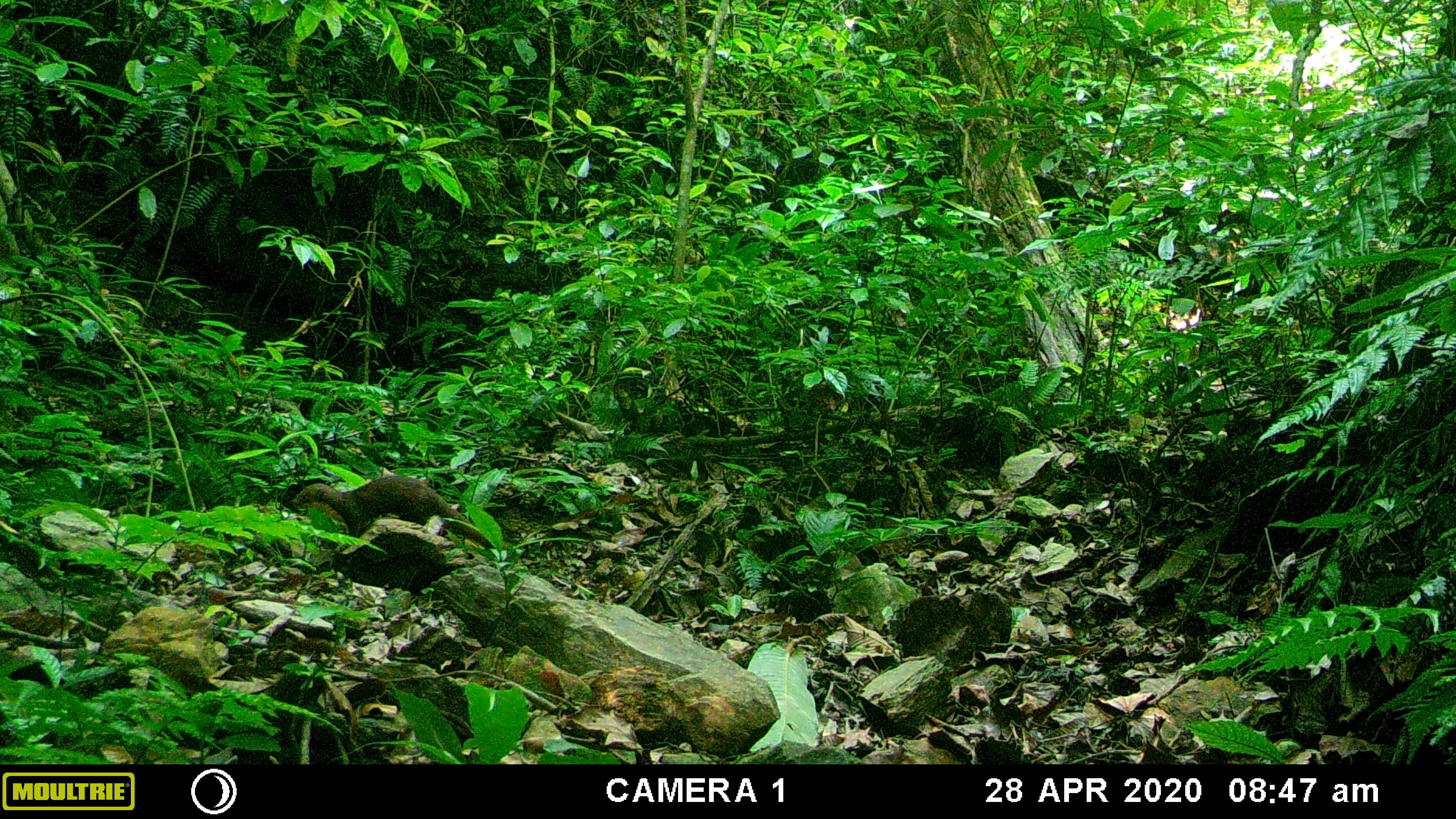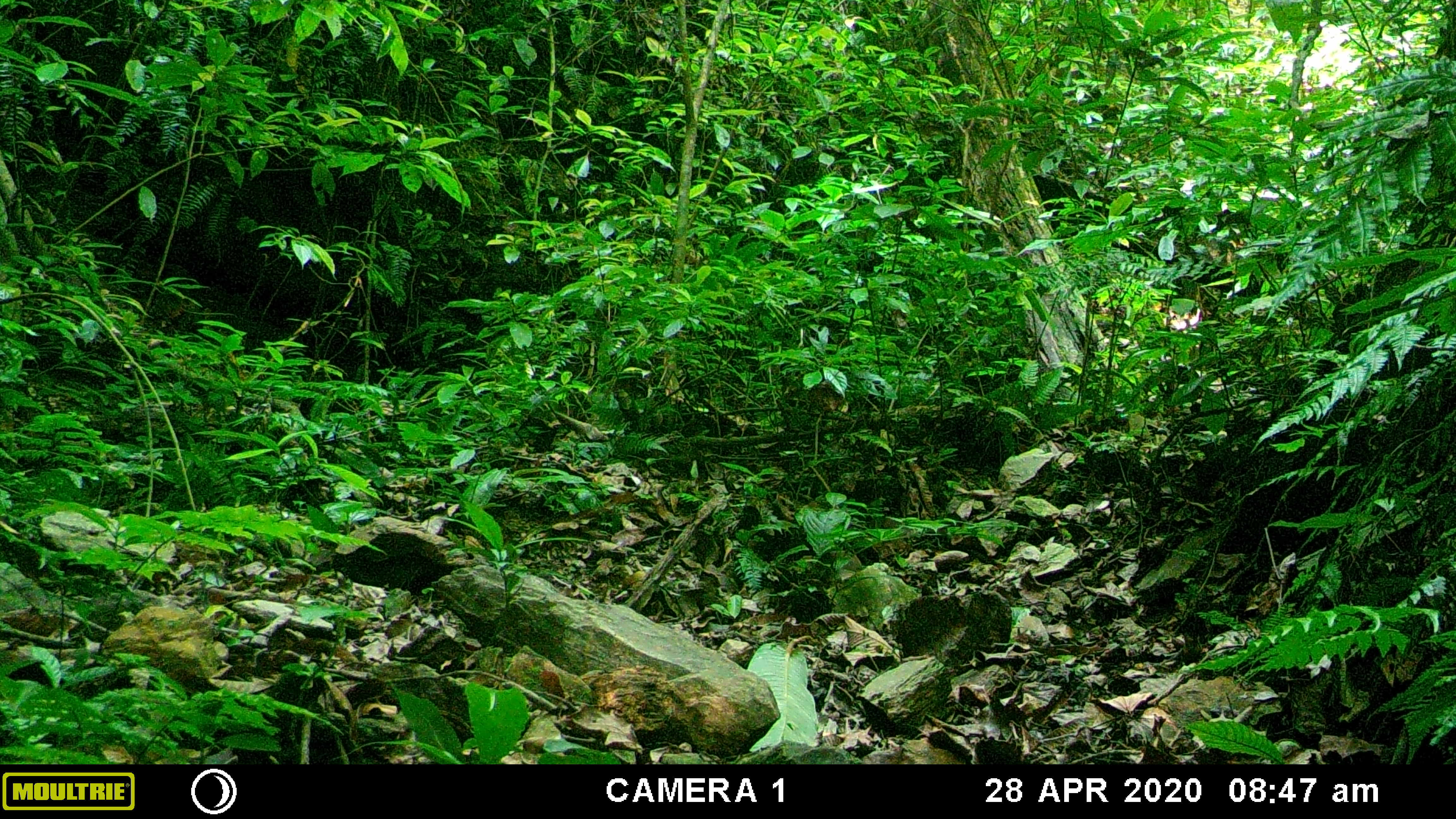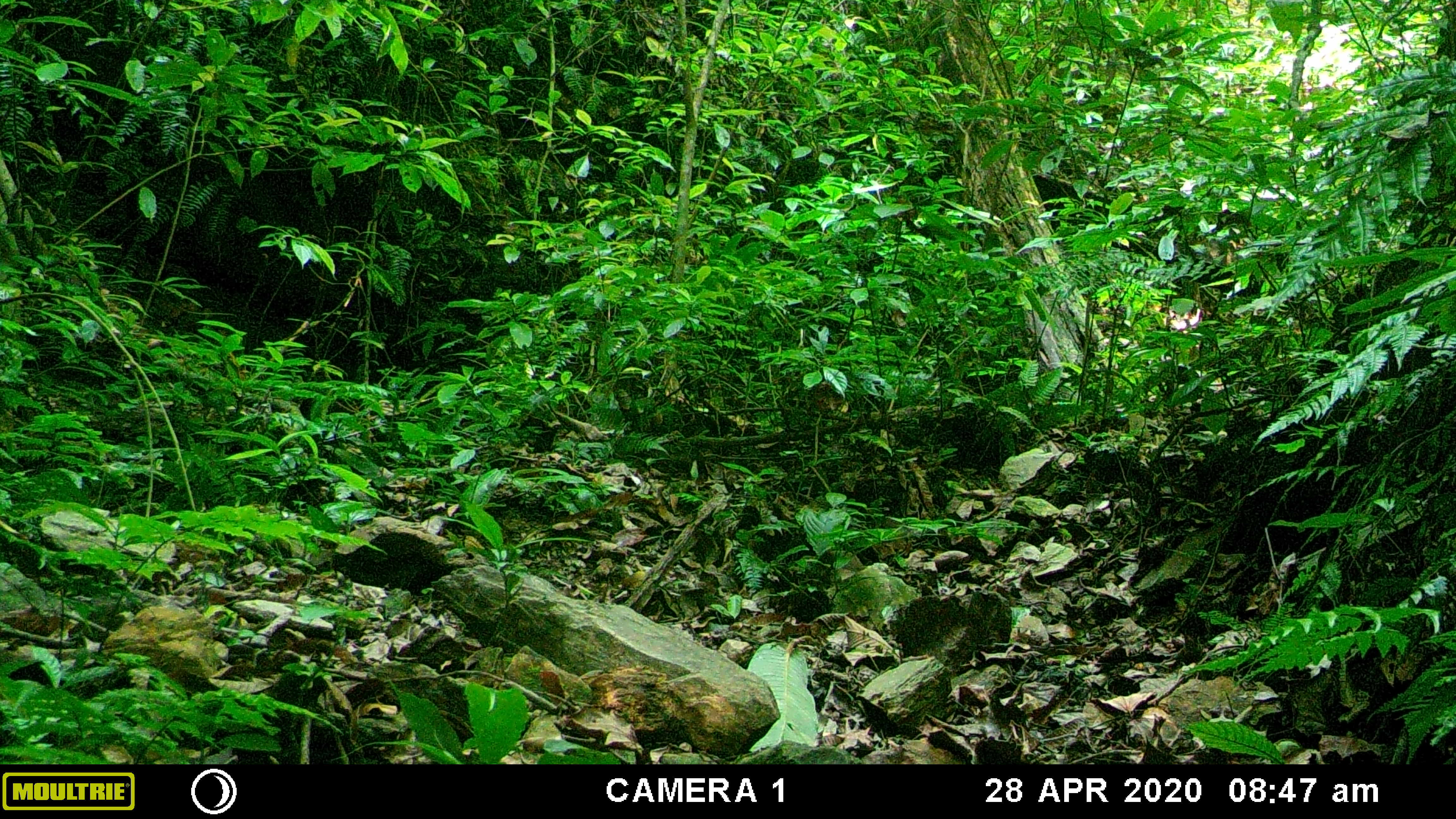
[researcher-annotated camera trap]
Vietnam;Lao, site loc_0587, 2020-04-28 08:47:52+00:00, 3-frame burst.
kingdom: Animalia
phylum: Chordata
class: Mammalia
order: Carnivora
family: Mustelidae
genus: Mustela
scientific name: Mustela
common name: weasel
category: unidentified weasel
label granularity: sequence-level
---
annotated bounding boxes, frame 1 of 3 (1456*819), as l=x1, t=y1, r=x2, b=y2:
unidentified weasel: l=291, t=474, r=502, b=553